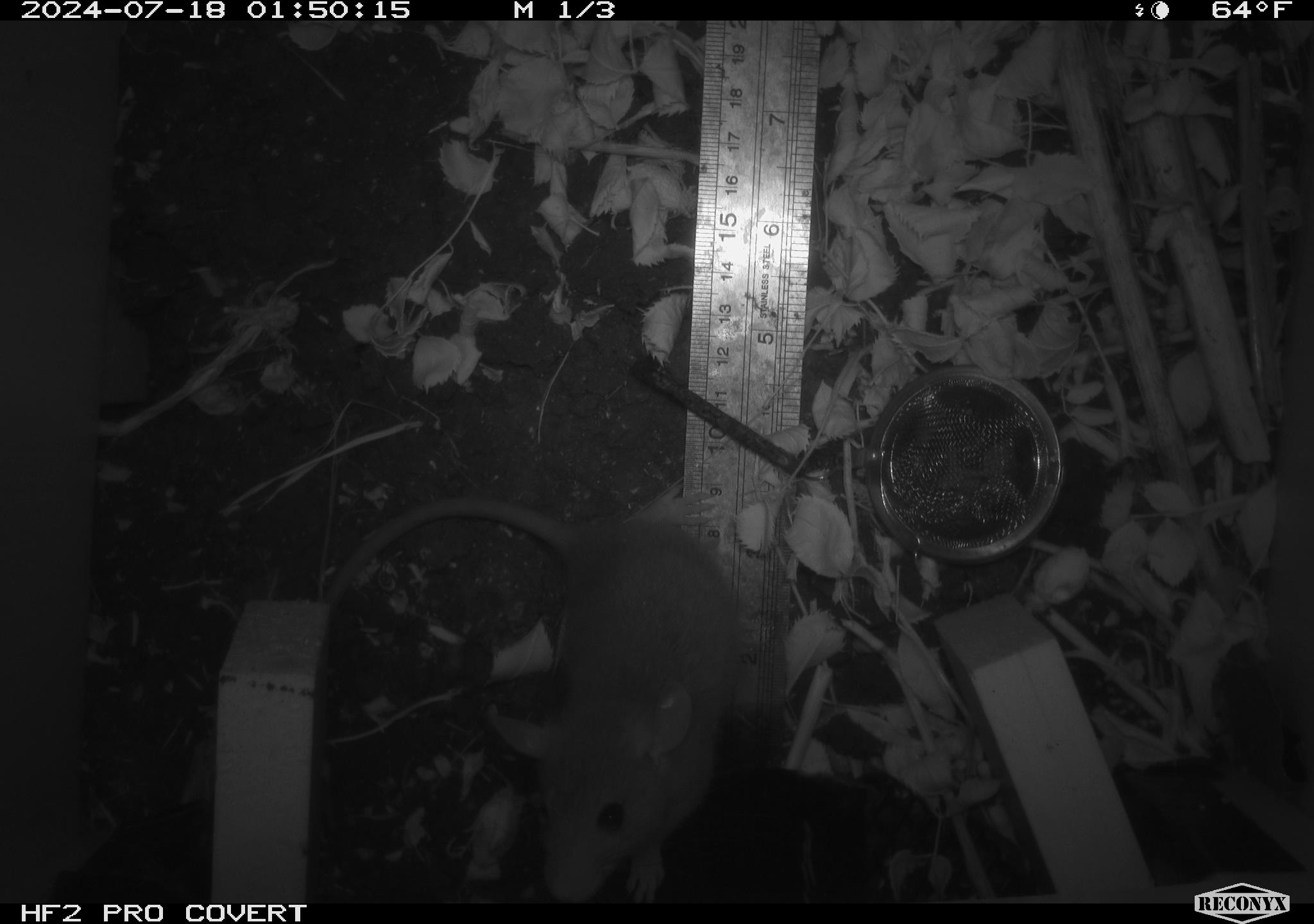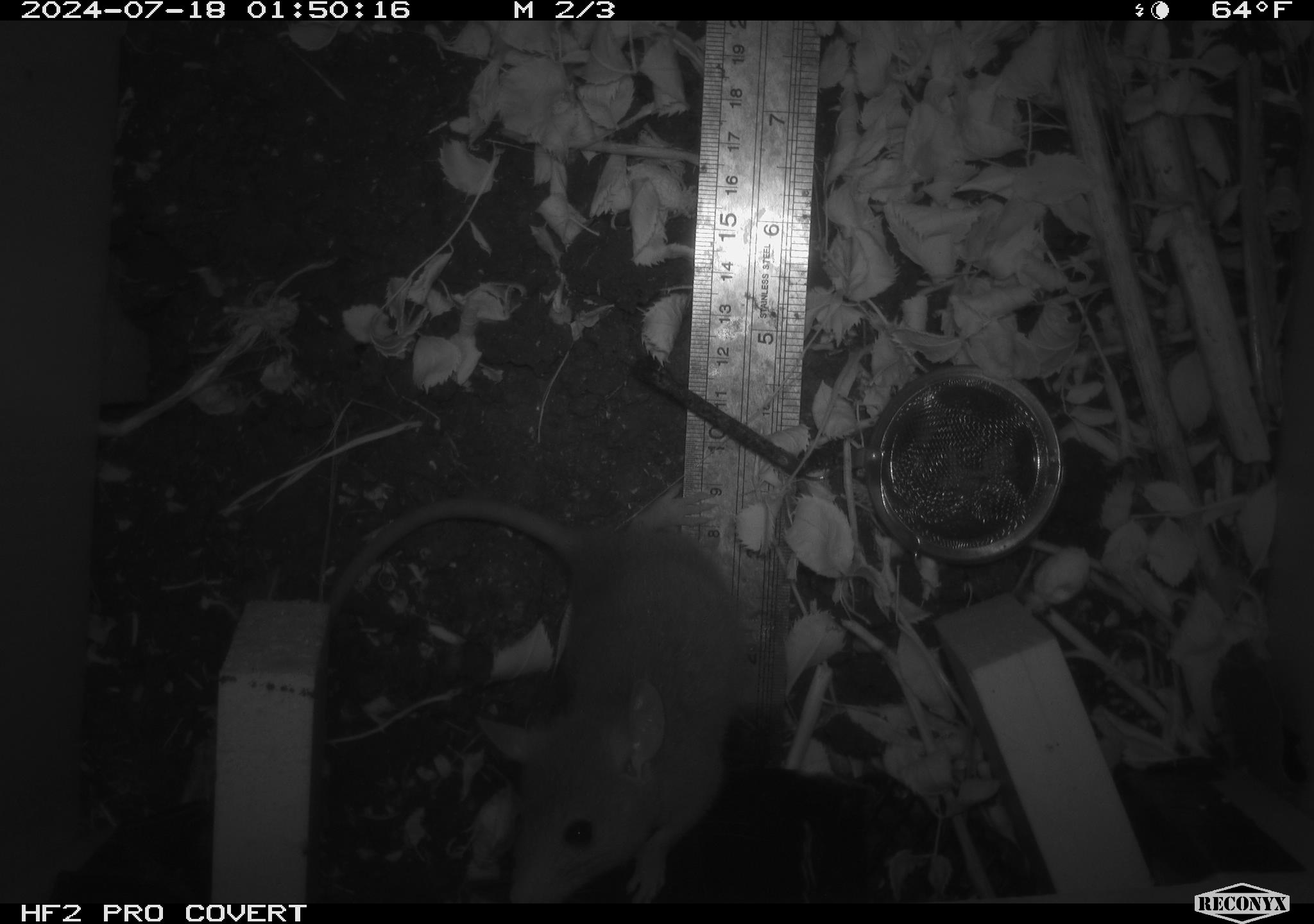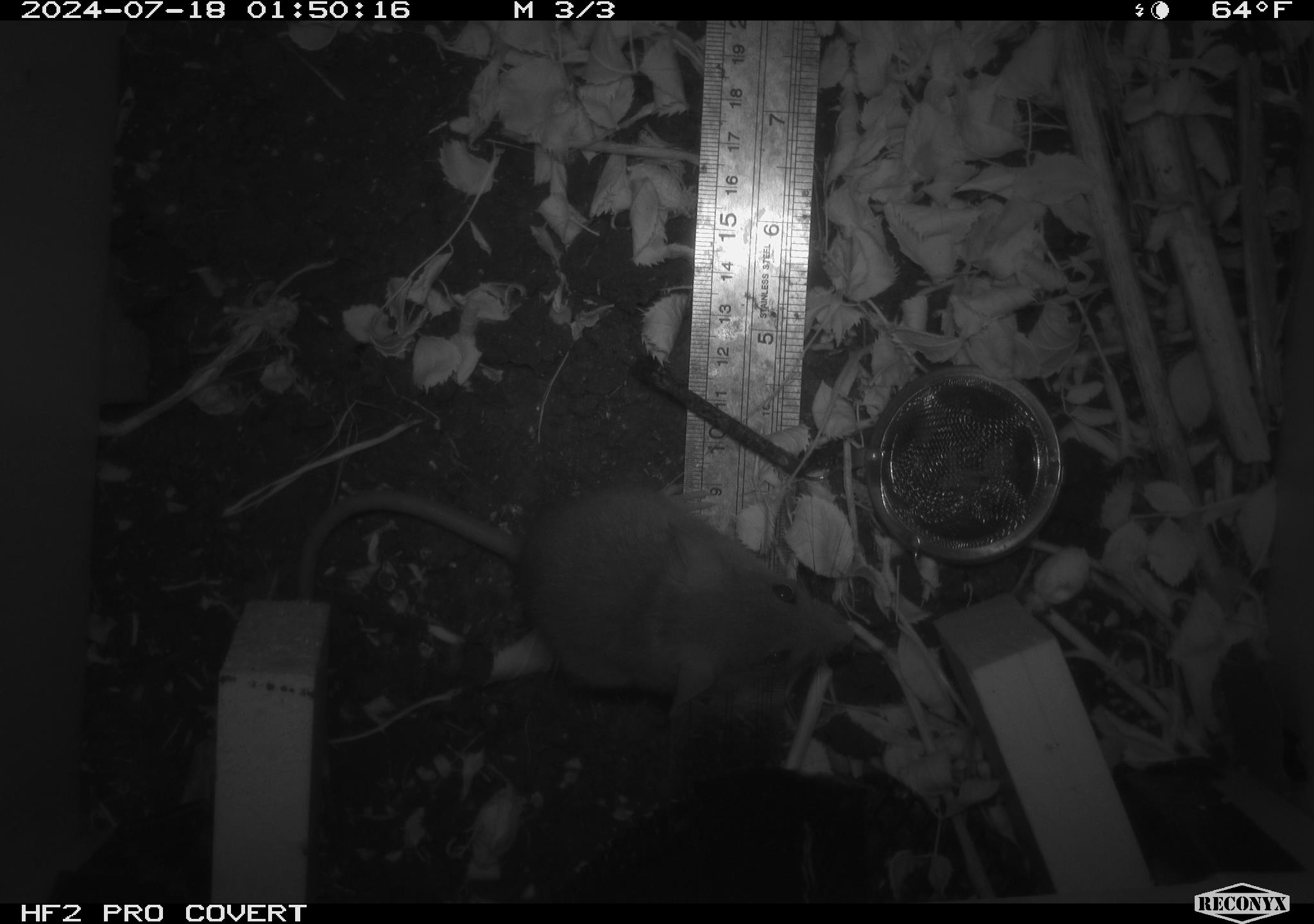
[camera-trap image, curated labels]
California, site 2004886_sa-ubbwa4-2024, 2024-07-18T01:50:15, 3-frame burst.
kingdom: Animalia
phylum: Chordata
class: Mammalia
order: Rodentia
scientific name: Rodentia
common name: woodrat or rat or mouse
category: woodrat or rat or mouse species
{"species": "woodrat or rat or mouse species (woodrat or rat or mouse) (Rodentia)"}